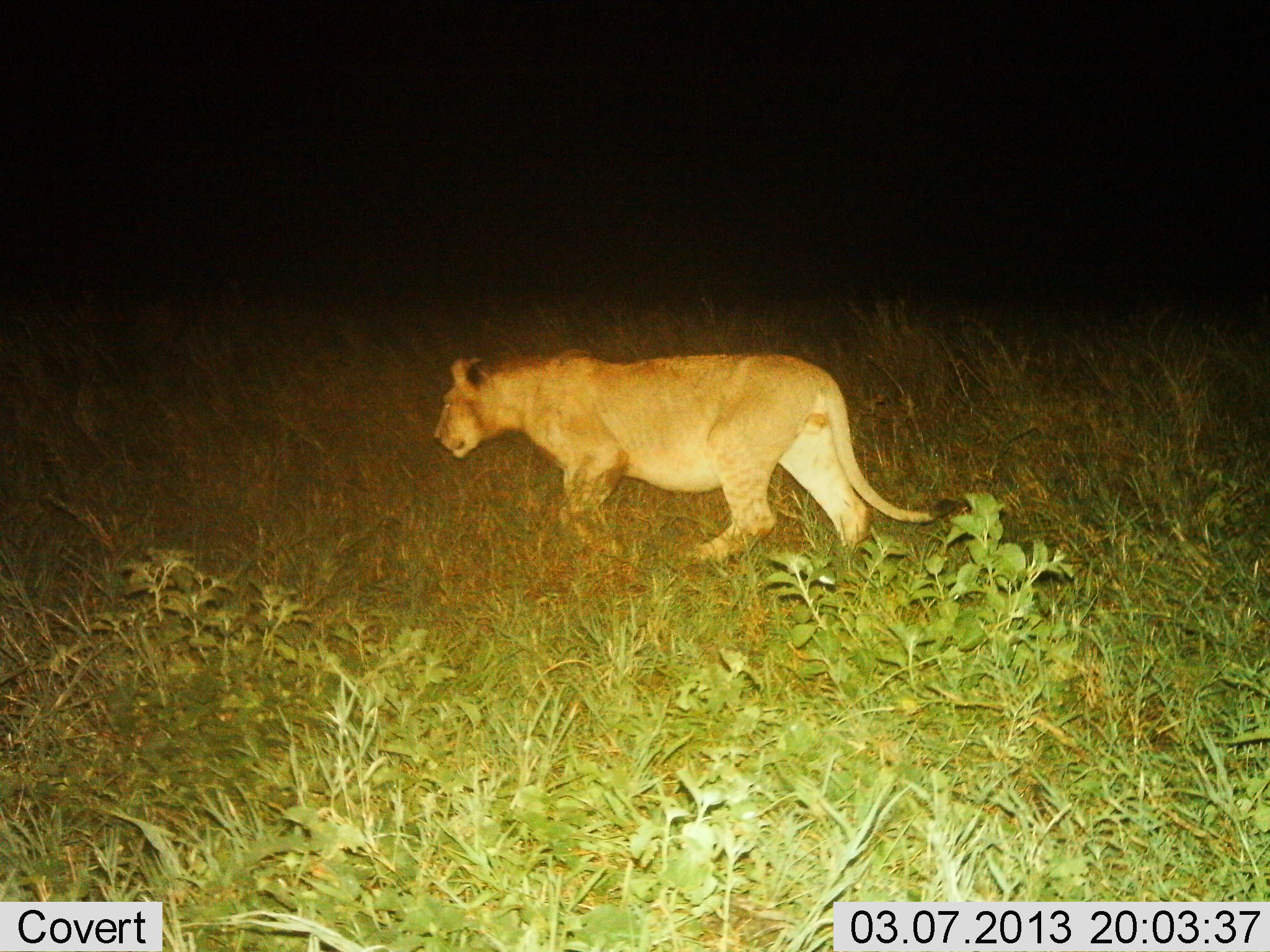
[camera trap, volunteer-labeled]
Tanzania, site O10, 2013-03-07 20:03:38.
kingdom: Animalia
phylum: Chordata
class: Mammalia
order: Carnivora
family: Felidae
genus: Panthera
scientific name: Panthera leo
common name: lion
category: lionfemale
Lionfemale (lion) (Panthera leo), count 1. Behavior (volunteer vote fractions): standing 0%, resting 0%, moving 100%, interacting 0%. Young present (vote fraction): 0%. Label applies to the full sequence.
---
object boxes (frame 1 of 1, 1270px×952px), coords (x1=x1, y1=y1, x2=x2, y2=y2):
animal: (x1=434, y1=348, x2=959, y2=573)